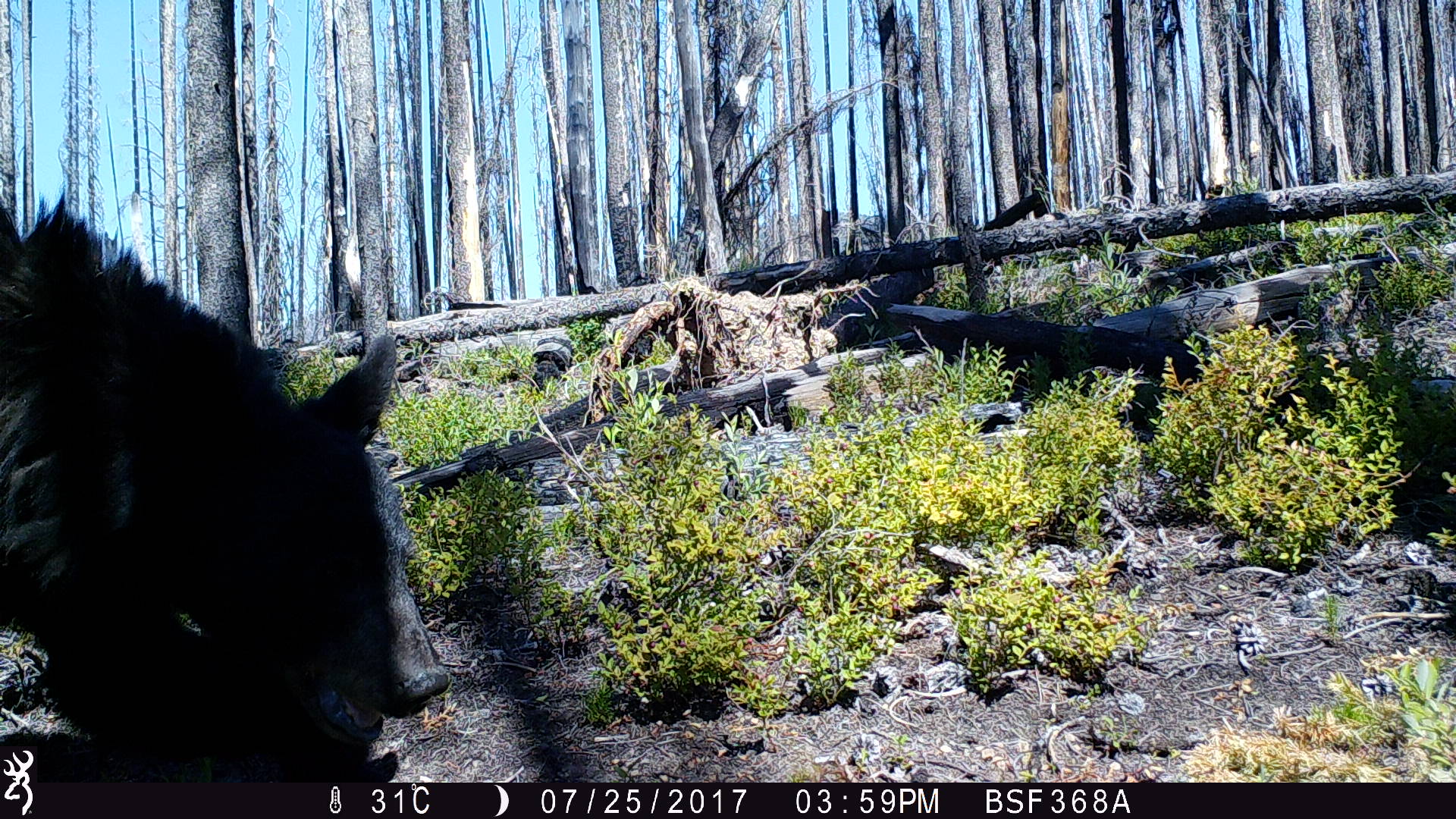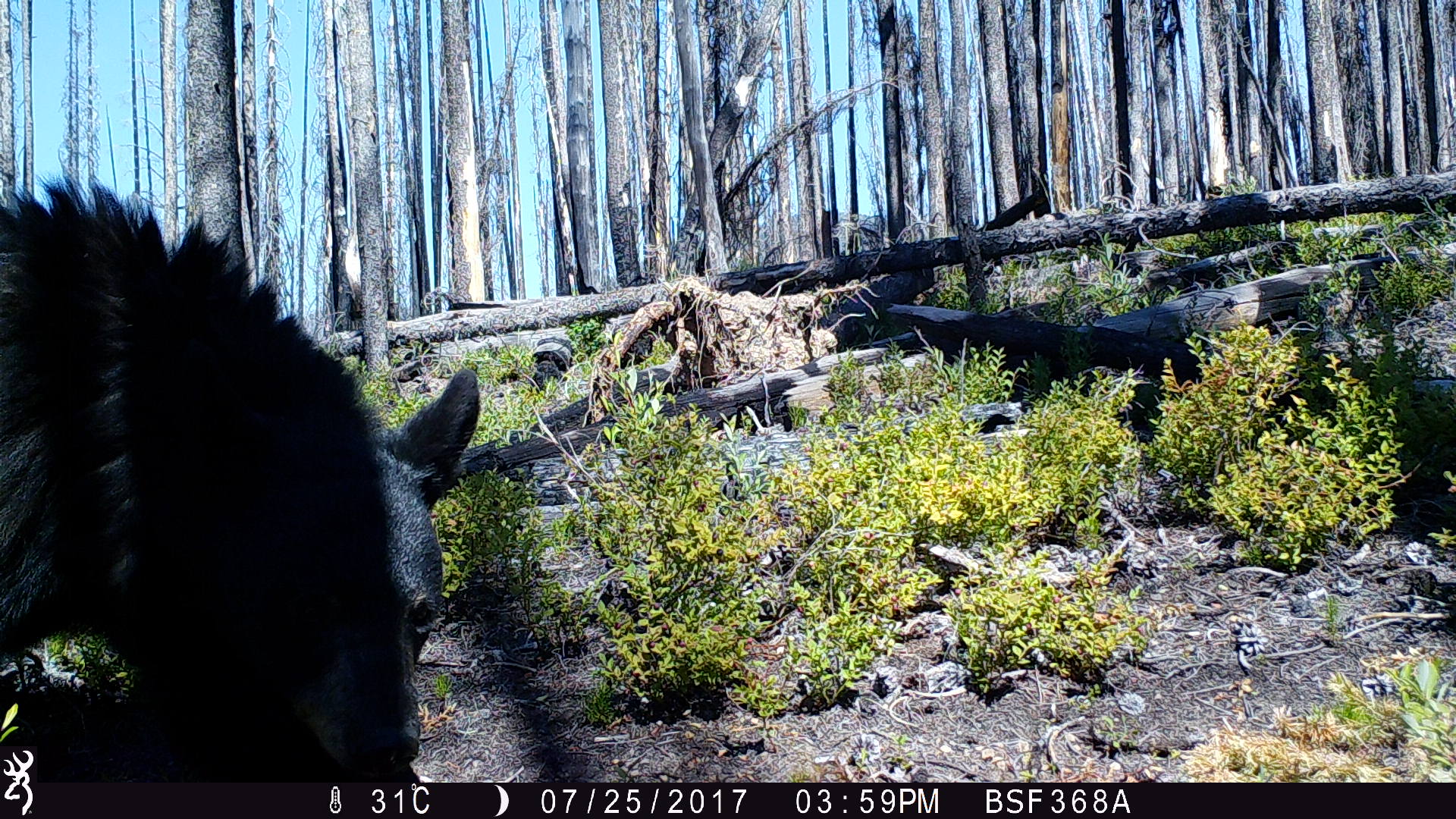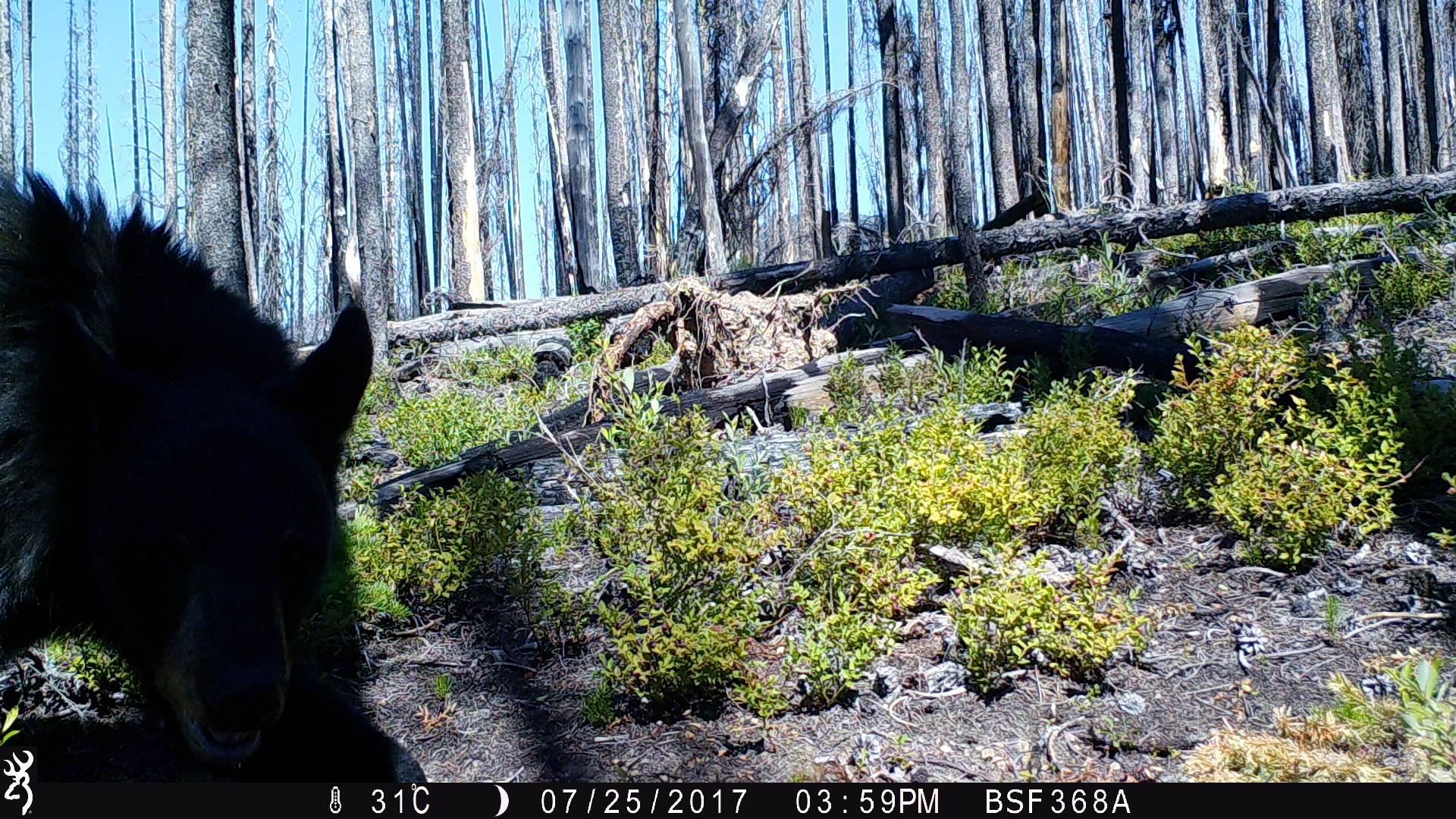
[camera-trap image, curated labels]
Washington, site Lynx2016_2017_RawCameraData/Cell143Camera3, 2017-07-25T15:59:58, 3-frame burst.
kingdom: Animalia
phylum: Chordata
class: Mammalia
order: Carnivora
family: Ursidae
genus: Ursus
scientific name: Ursus americanus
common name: american black bear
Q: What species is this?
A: Ursus americanus (american black bear).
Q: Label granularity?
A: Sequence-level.